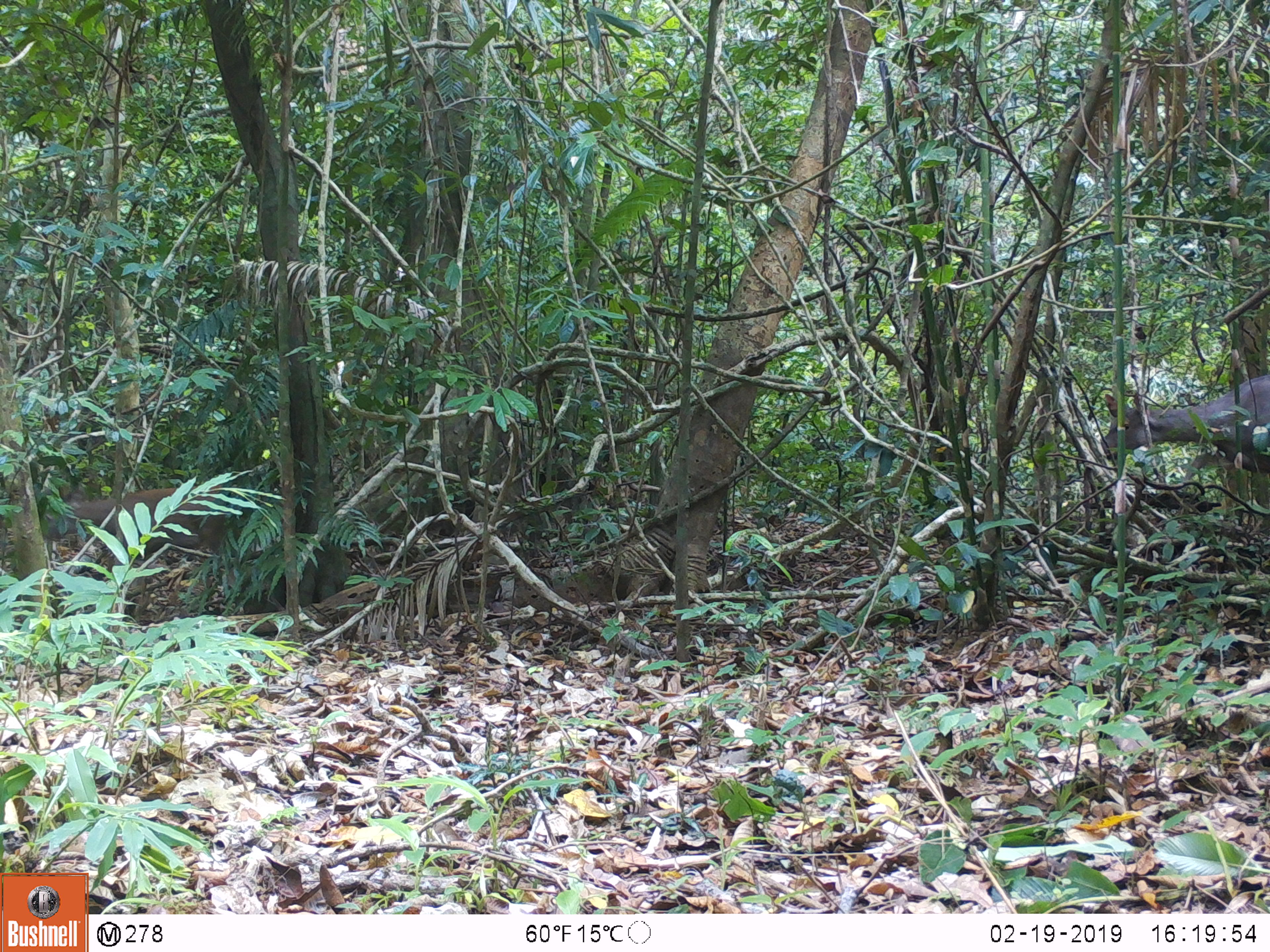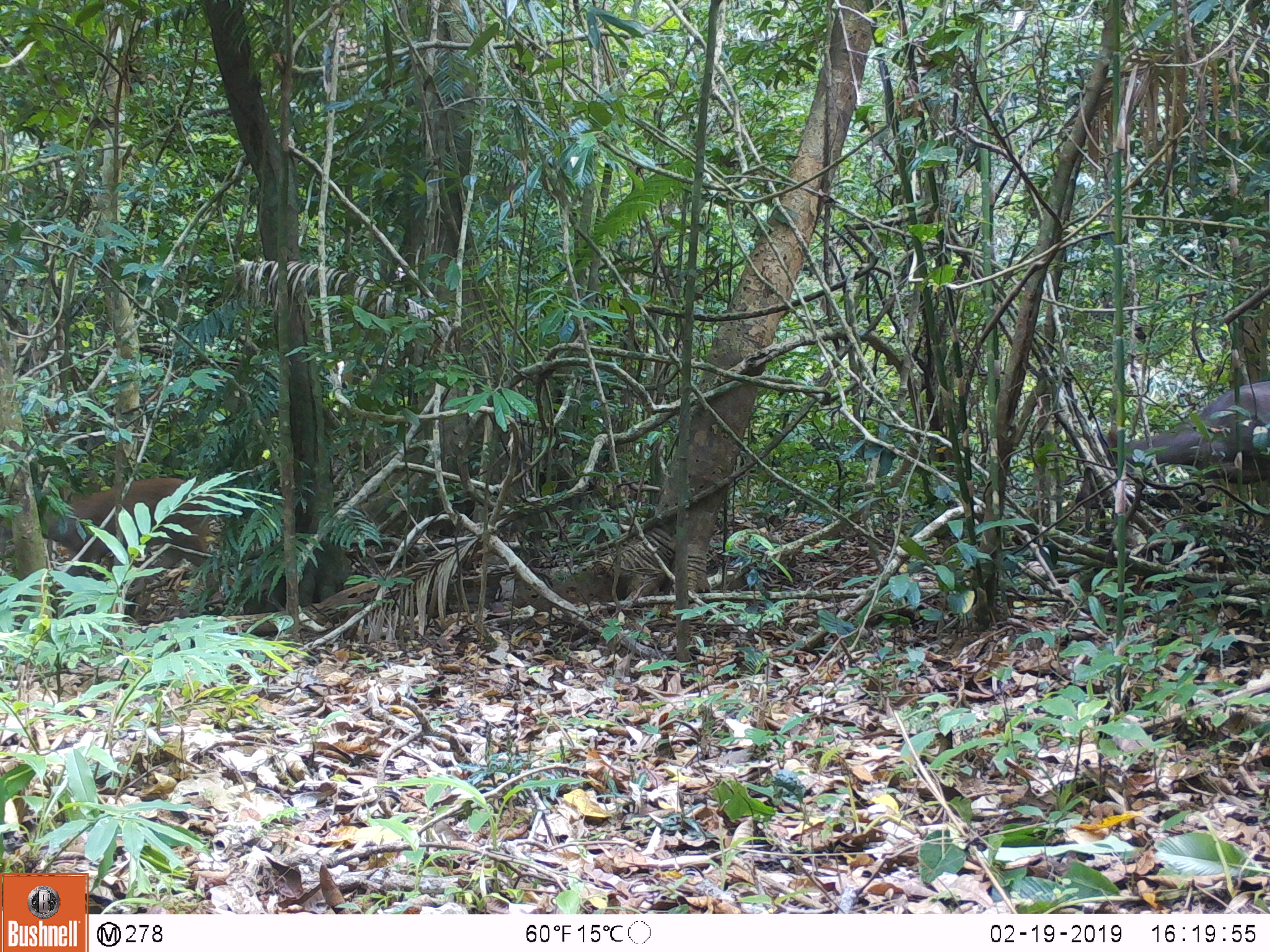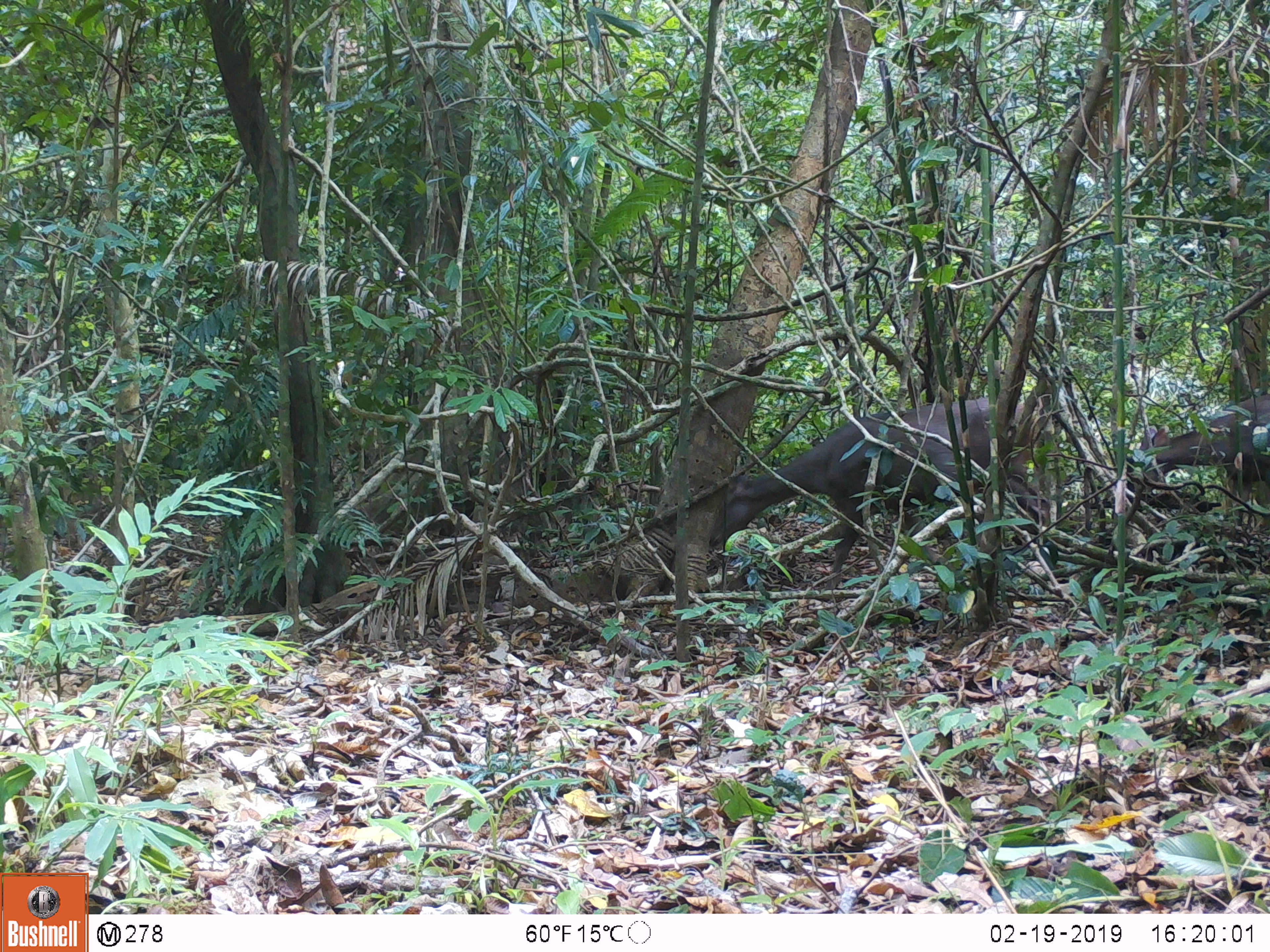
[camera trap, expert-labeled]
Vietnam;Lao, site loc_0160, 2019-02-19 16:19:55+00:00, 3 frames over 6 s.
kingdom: Animalia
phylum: Chordata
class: Mammalia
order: Artiodactyla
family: Cervidae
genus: Rusa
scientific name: Rusa unicolor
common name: sambar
Sambar (Rusa unicolor). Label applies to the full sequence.